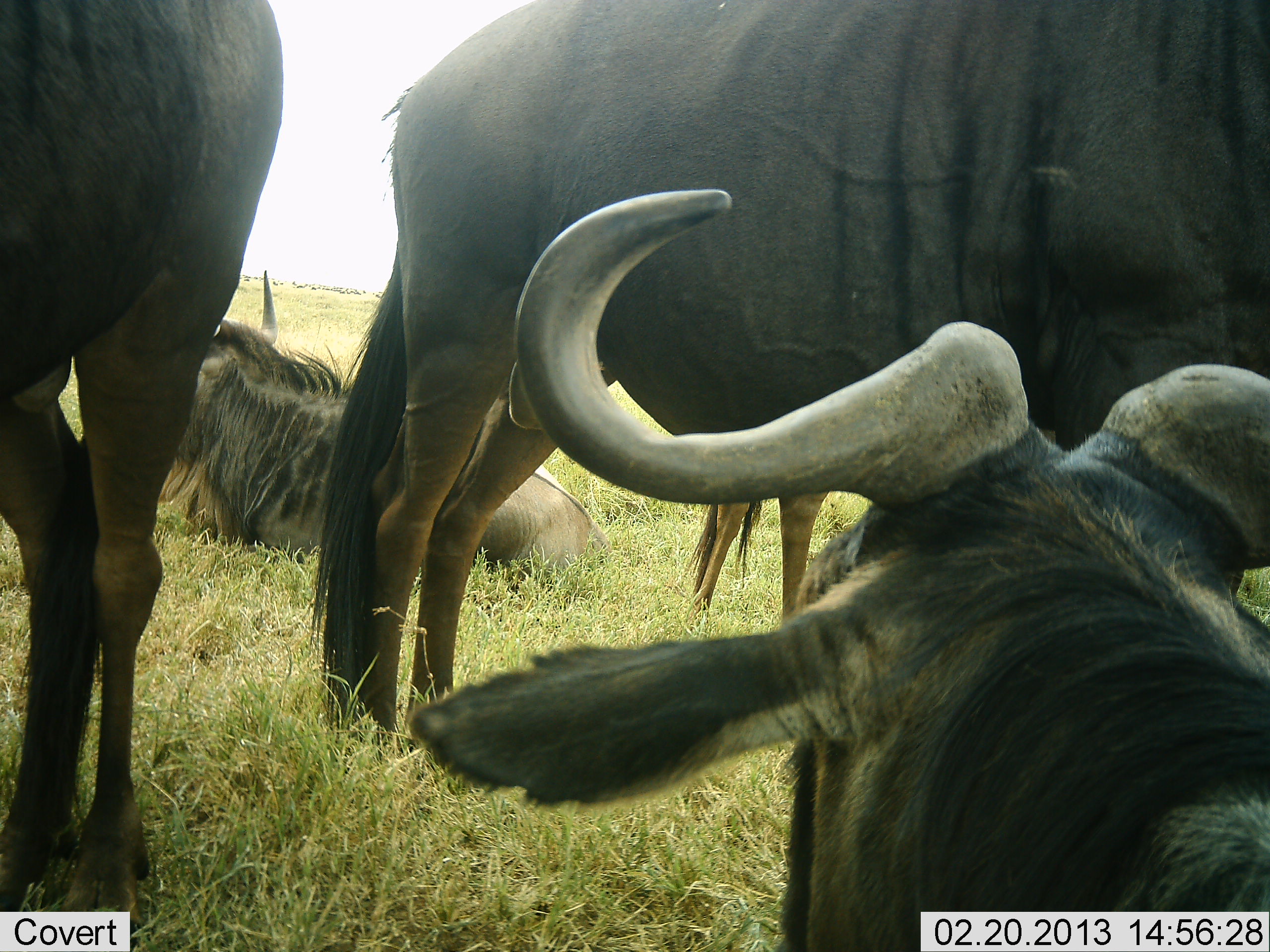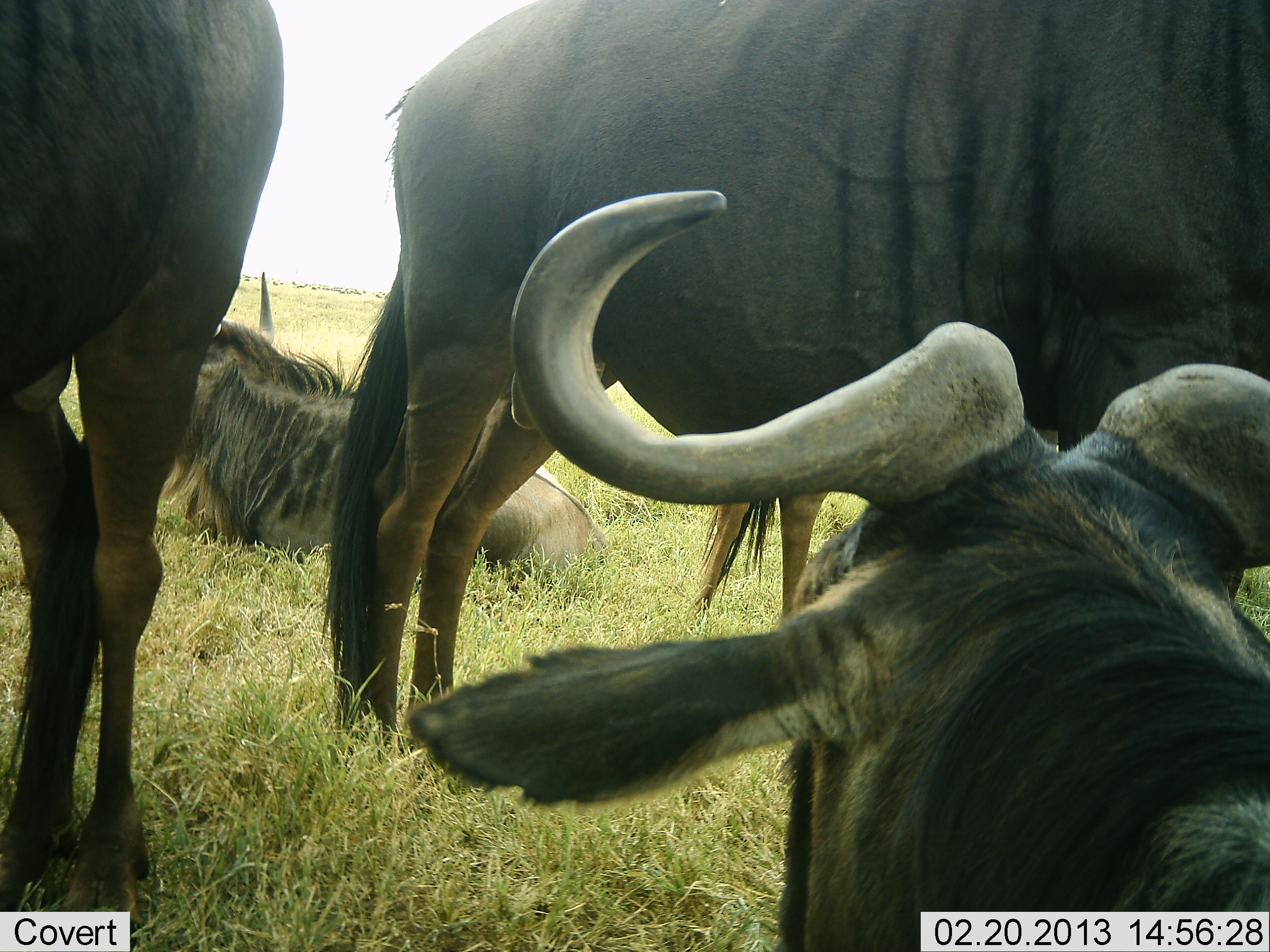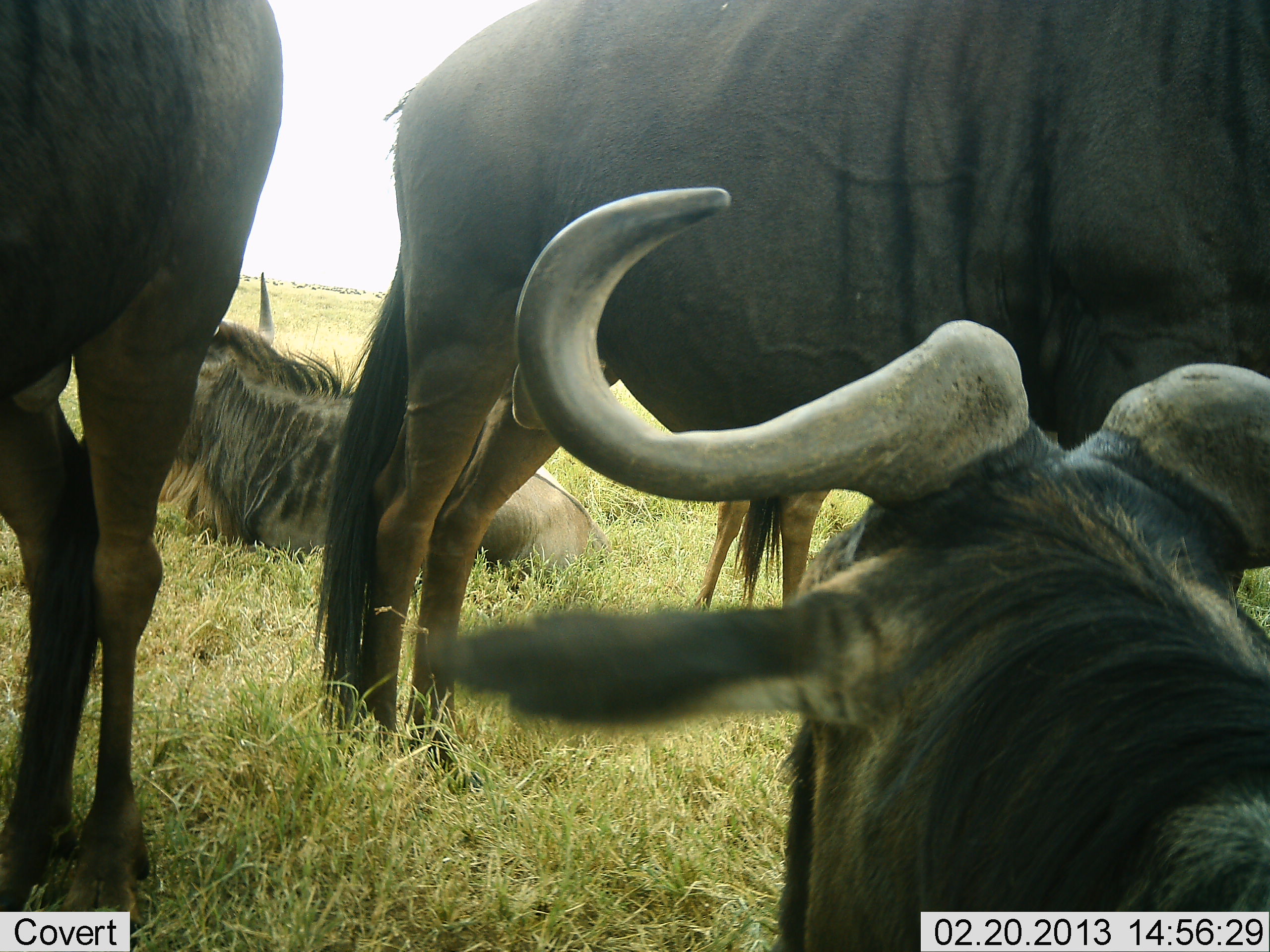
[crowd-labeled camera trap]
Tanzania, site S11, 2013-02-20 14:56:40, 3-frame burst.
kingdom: Animalia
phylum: Chordata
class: Mammalia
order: Artiodactyla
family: Bovidae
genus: Connochaetes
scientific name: Connochaetes taurinus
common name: blue wildebeest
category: wildebeest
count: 4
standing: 76%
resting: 98%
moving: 7%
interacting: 0%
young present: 0%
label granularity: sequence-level